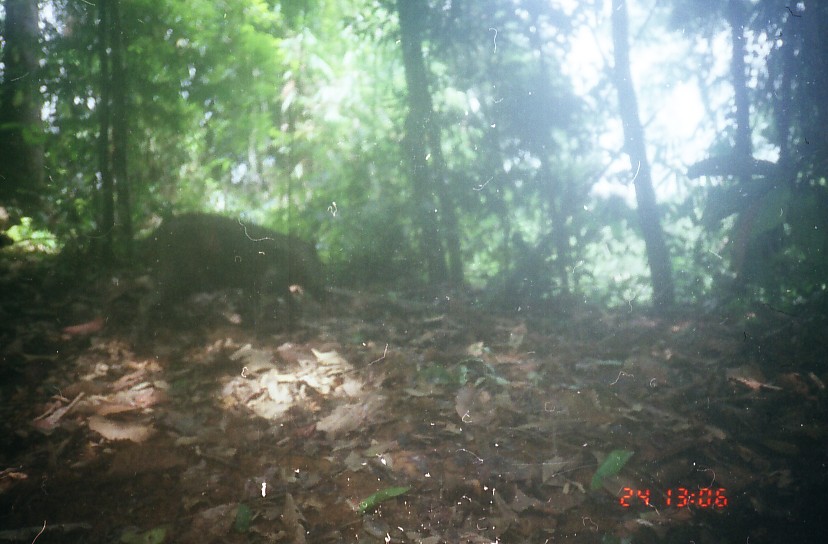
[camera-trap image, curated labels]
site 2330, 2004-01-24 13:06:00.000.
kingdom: Animalia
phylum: Chordata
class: Mammalia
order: Artiodactyla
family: Suidae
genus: Sus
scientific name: Sus scrofa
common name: wild boar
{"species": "Sus scrofa (wild boar)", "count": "1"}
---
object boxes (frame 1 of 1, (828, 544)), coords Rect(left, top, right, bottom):
sus scrofa: Rect(127, 211, 327, 351)